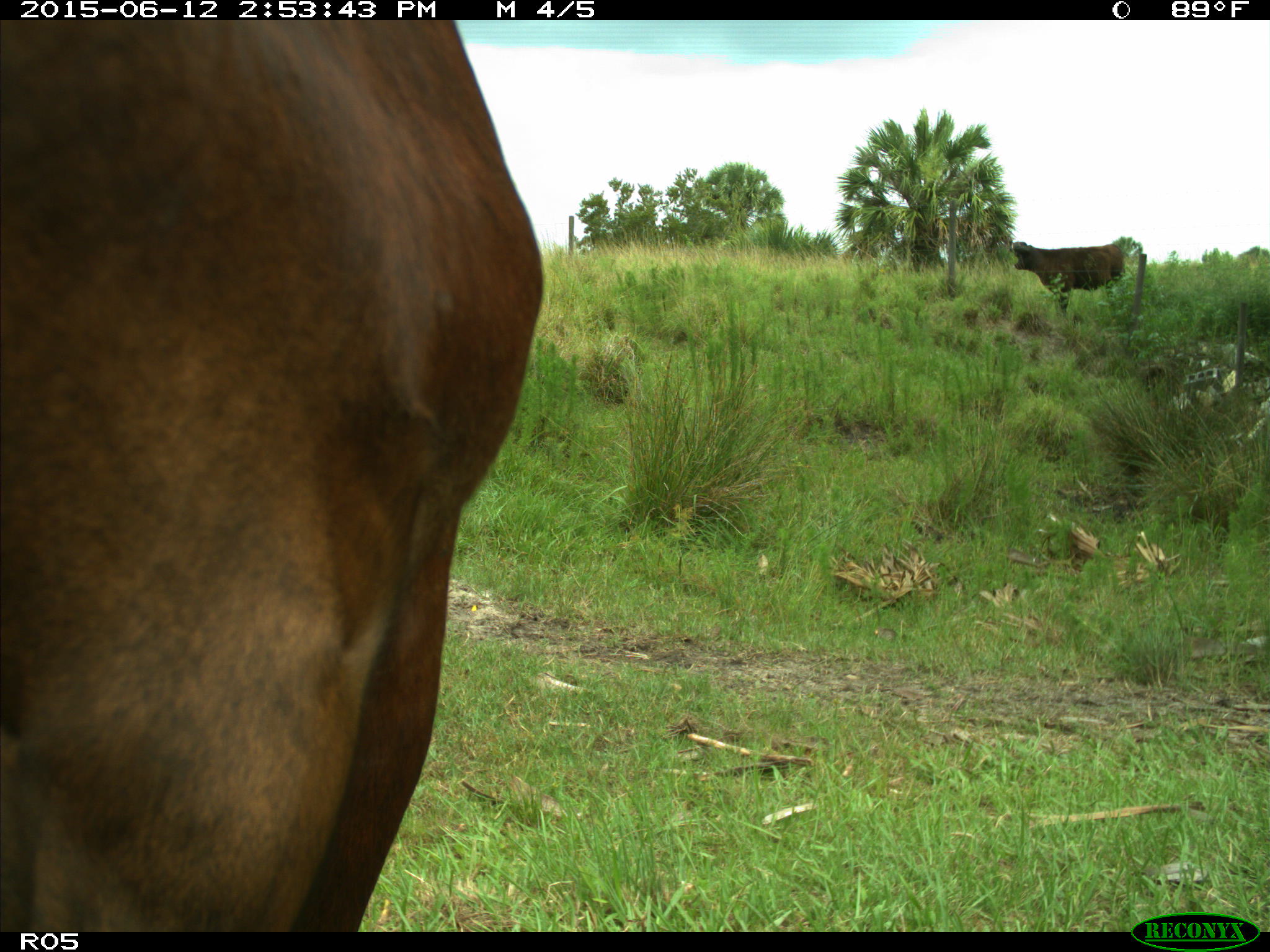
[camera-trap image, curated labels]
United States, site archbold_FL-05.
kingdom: Animalia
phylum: Chordata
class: Mammalia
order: Artiodactyla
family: Bovidae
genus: Bos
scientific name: Bos taurus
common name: domestic cow